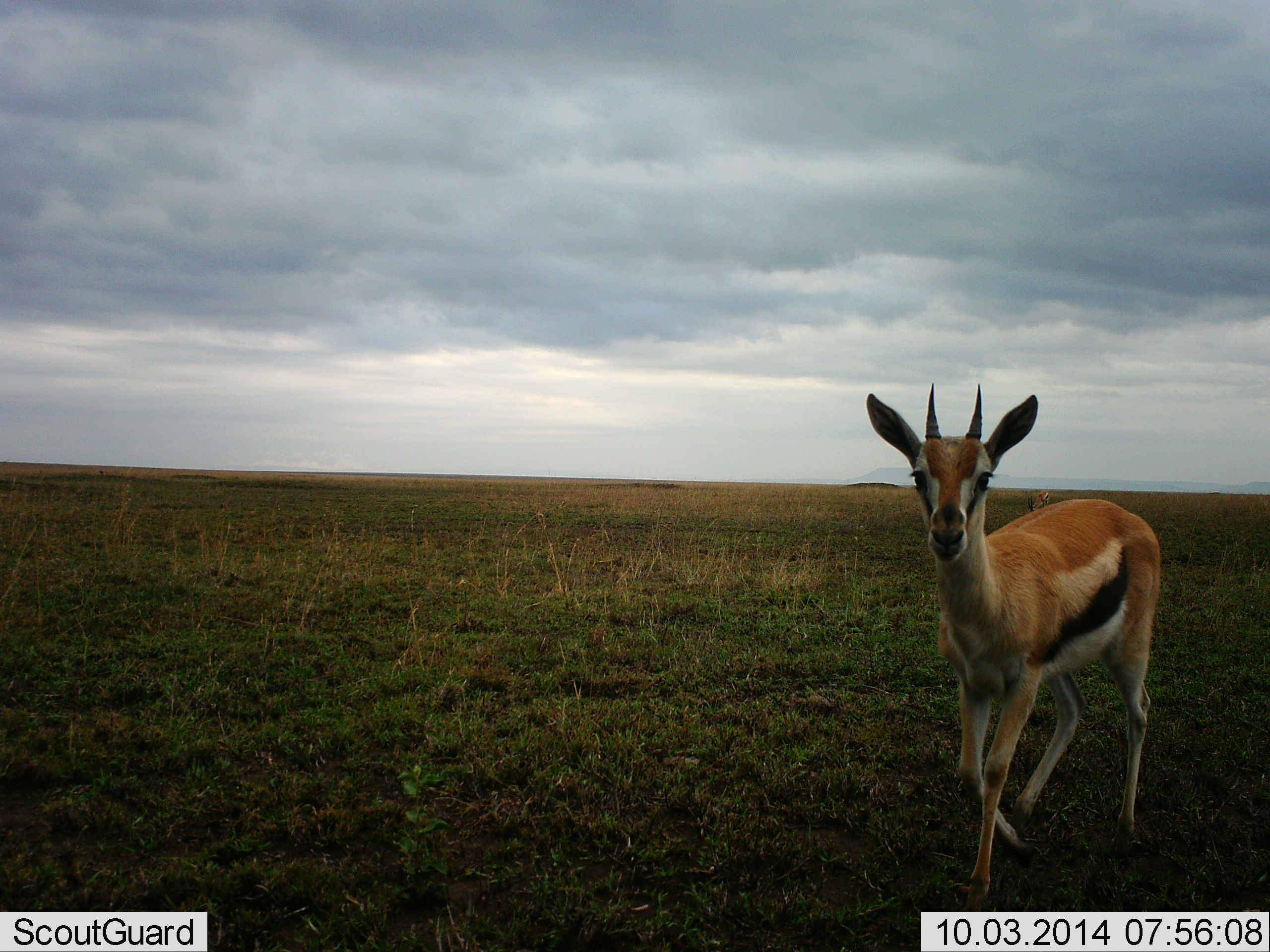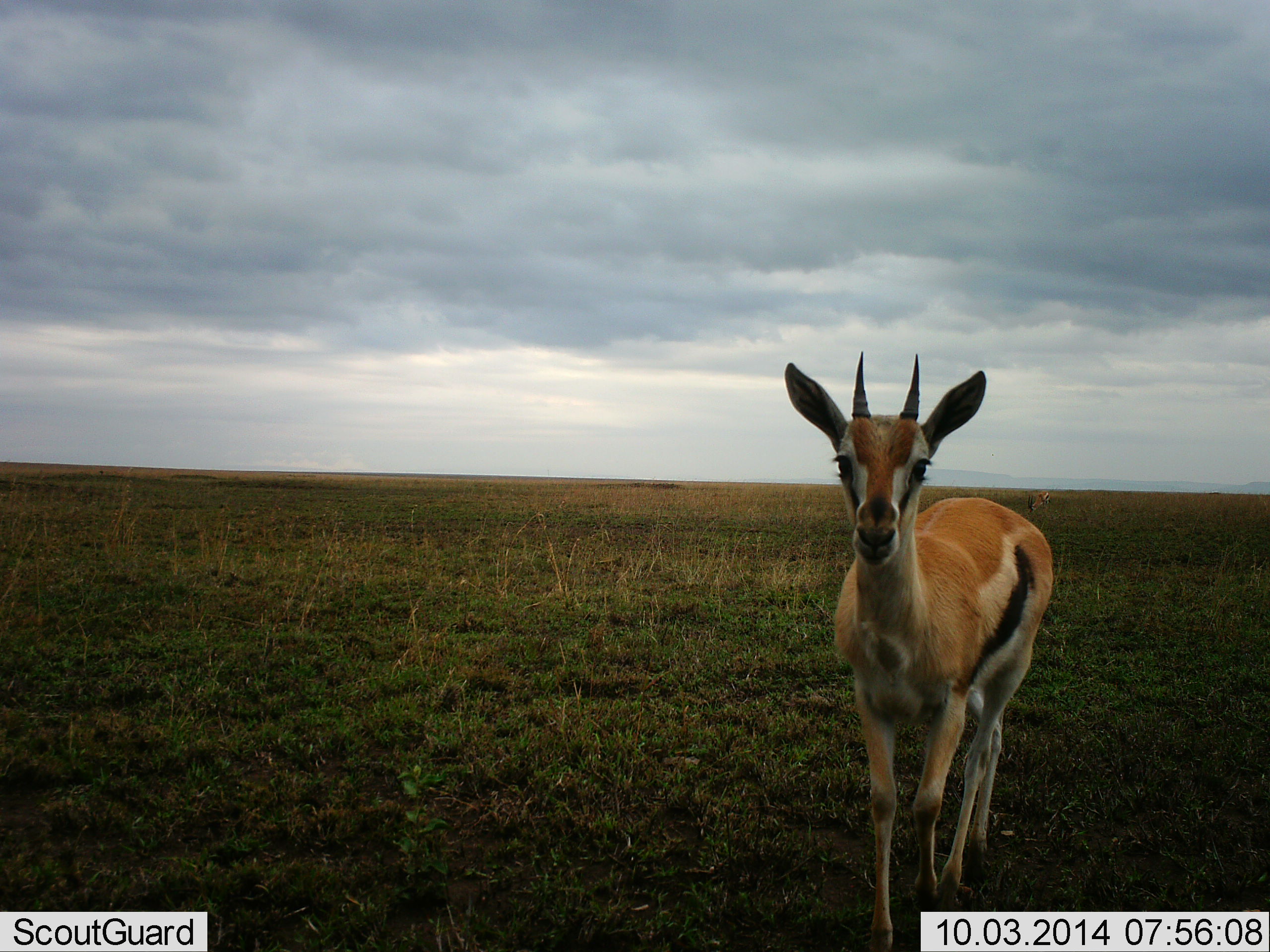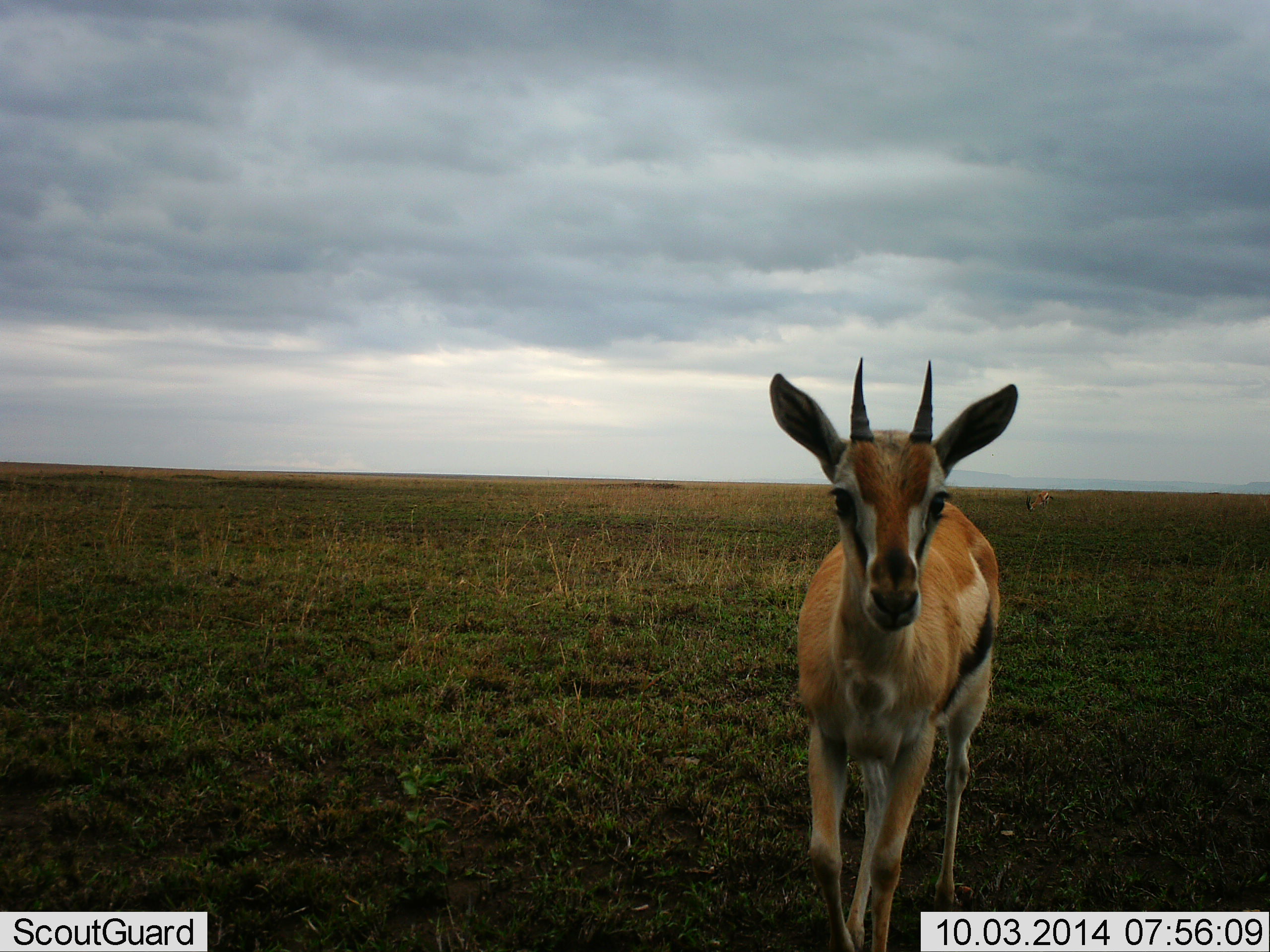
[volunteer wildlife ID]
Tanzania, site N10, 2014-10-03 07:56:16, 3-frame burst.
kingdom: Animalia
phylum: Chordata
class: Mammalia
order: Artiodactyla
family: Bovidae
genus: Eudorcas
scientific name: Eudorcas thomsonii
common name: thomson's gazelle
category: gazellethomsons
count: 1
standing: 40%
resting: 0%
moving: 50%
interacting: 20%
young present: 0%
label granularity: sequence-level